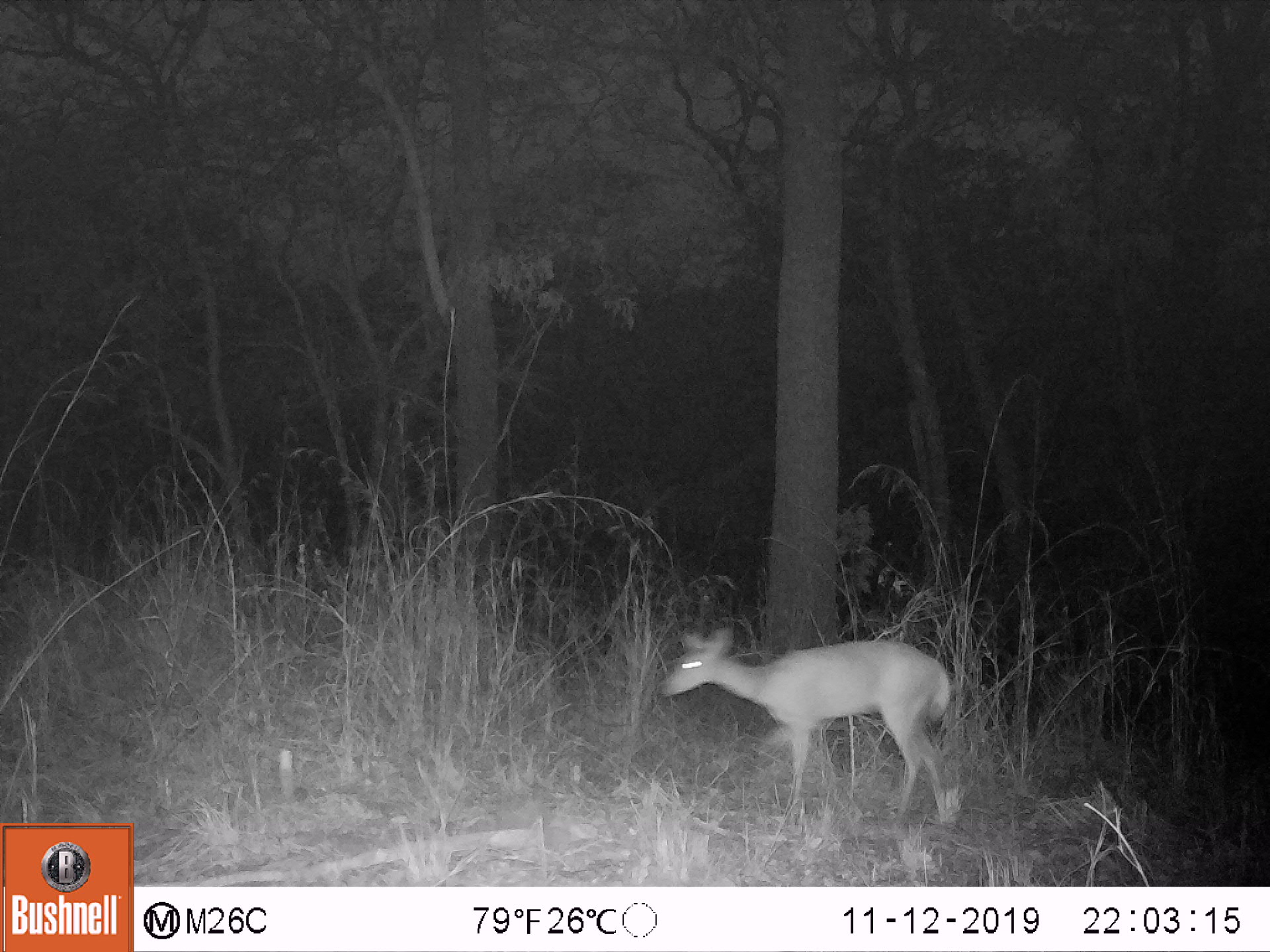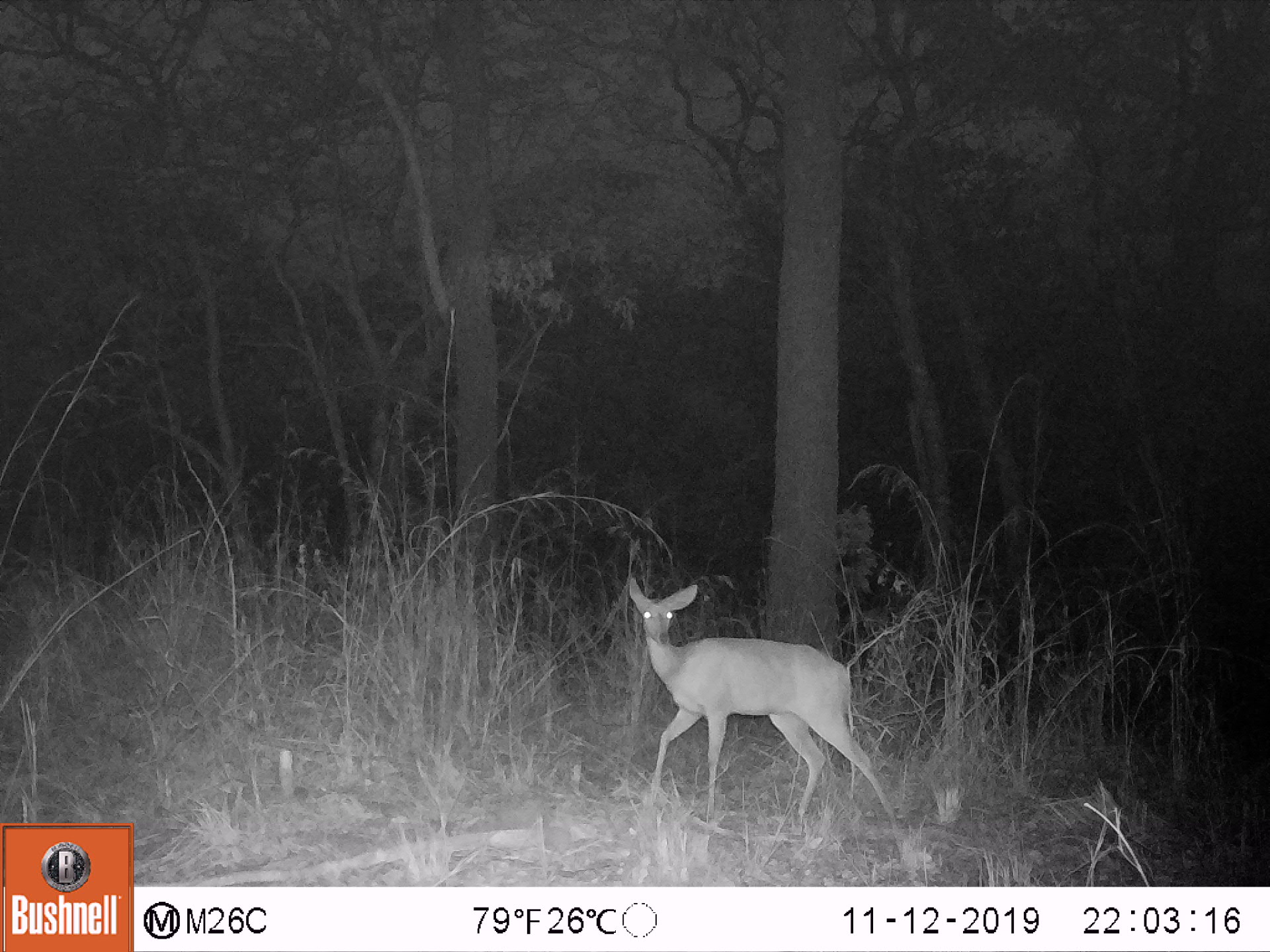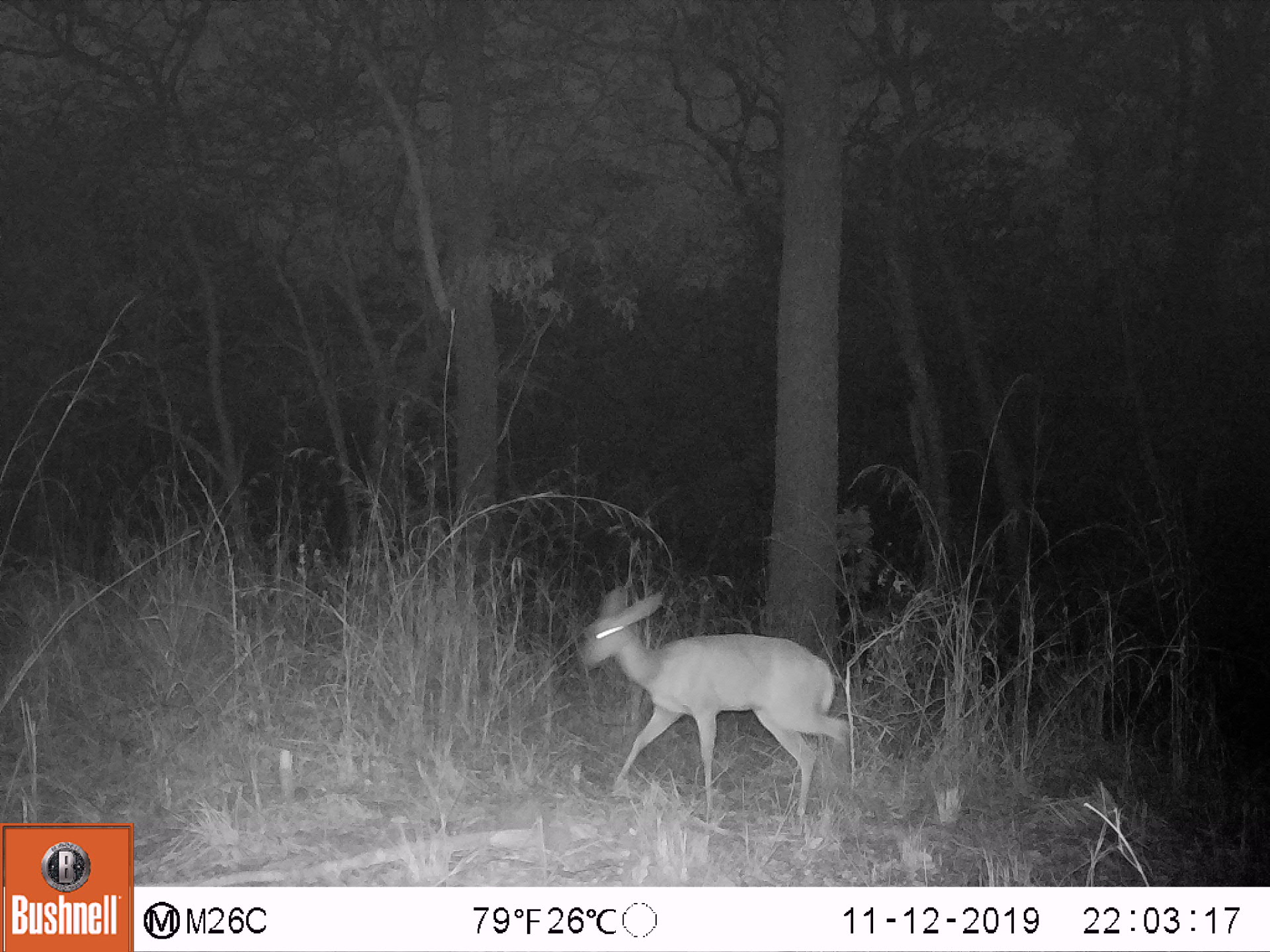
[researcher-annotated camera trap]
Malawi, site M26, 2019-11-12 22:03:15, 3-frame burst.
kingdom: Animalia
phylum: Chordata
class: Mammalia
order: Artiodactyla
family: Bovidae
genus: Redunca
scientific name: Redunca arundinum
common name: southern reedbuck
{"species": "southern reedbuck (Redunca arundinum)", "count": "1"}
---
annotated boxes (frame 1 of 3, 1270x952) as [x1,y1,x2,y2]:
southern reedbuck: [663,629,964,828]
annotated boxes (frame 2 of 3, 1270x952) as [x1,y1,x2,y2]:
southern reedbuck: [612,572,904,829]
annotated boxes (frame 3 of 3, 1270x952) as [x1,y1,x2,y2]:
southern reedbuck: [563,589,858,819]